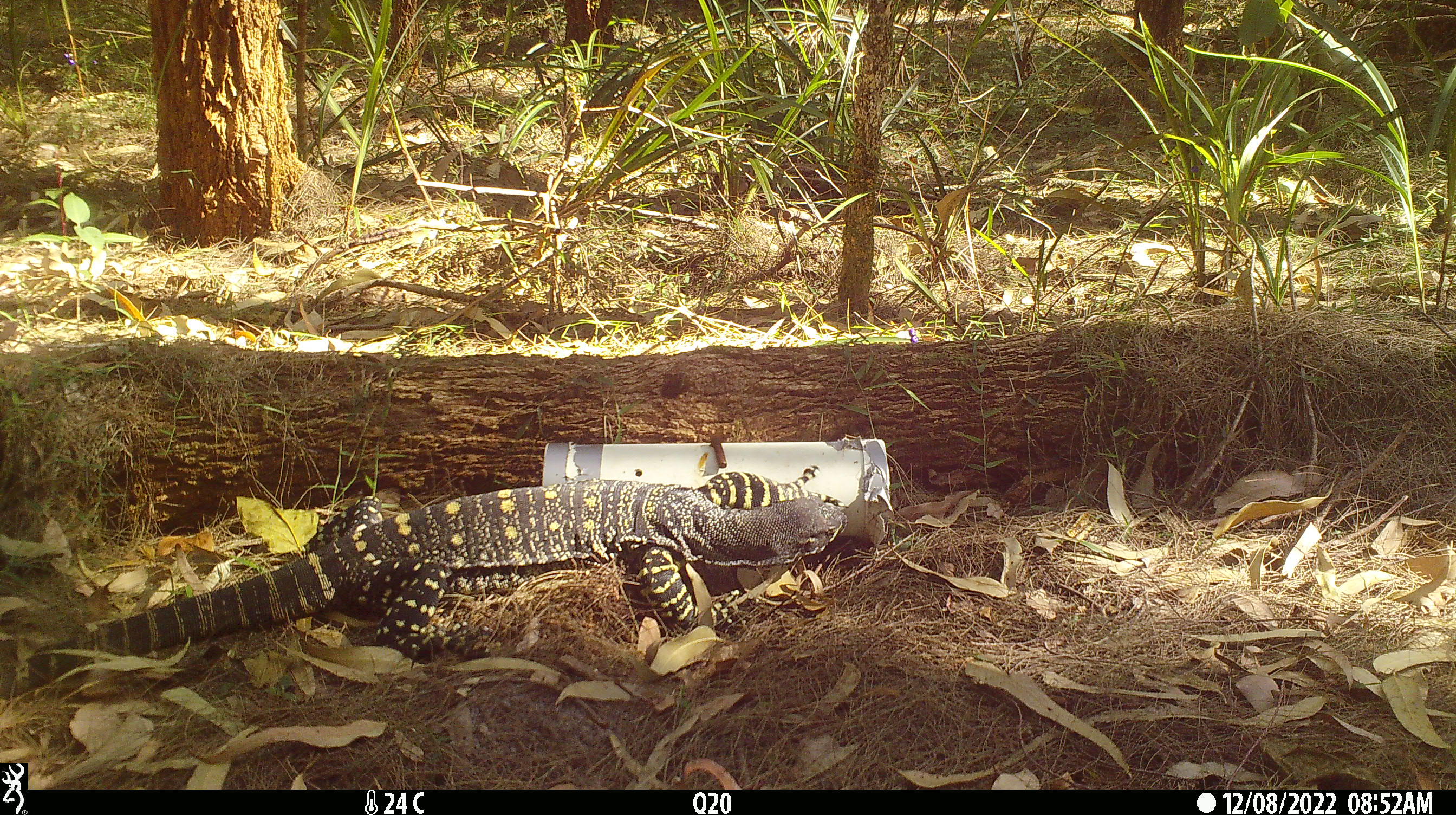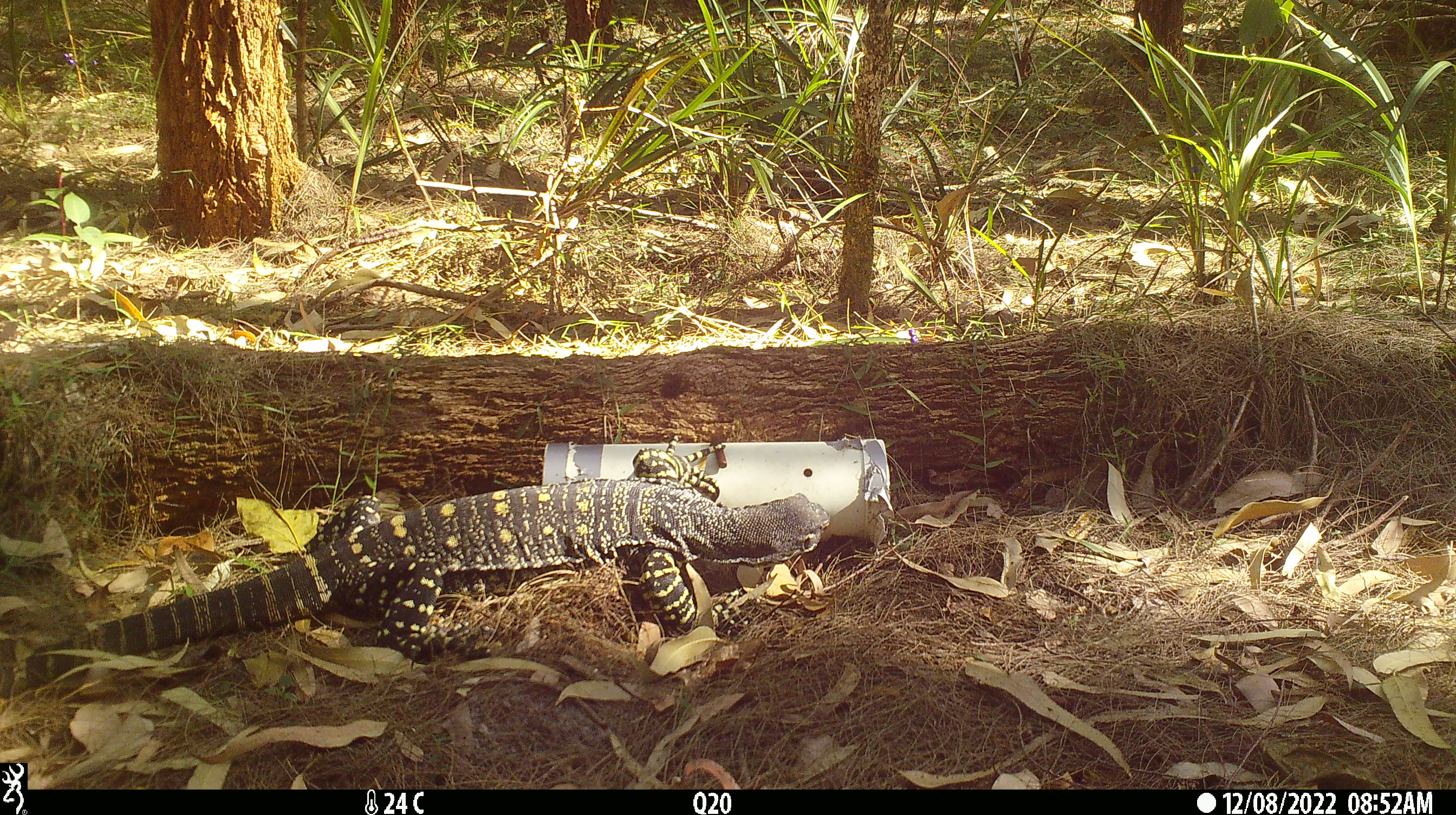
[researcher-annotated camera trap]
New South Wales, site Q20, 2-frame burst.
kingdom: Animalia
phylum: Chordata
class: Reptilia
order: Squamata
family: Varanidae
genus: Varanus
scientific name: Varanus varius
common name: lace monitor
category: goanna